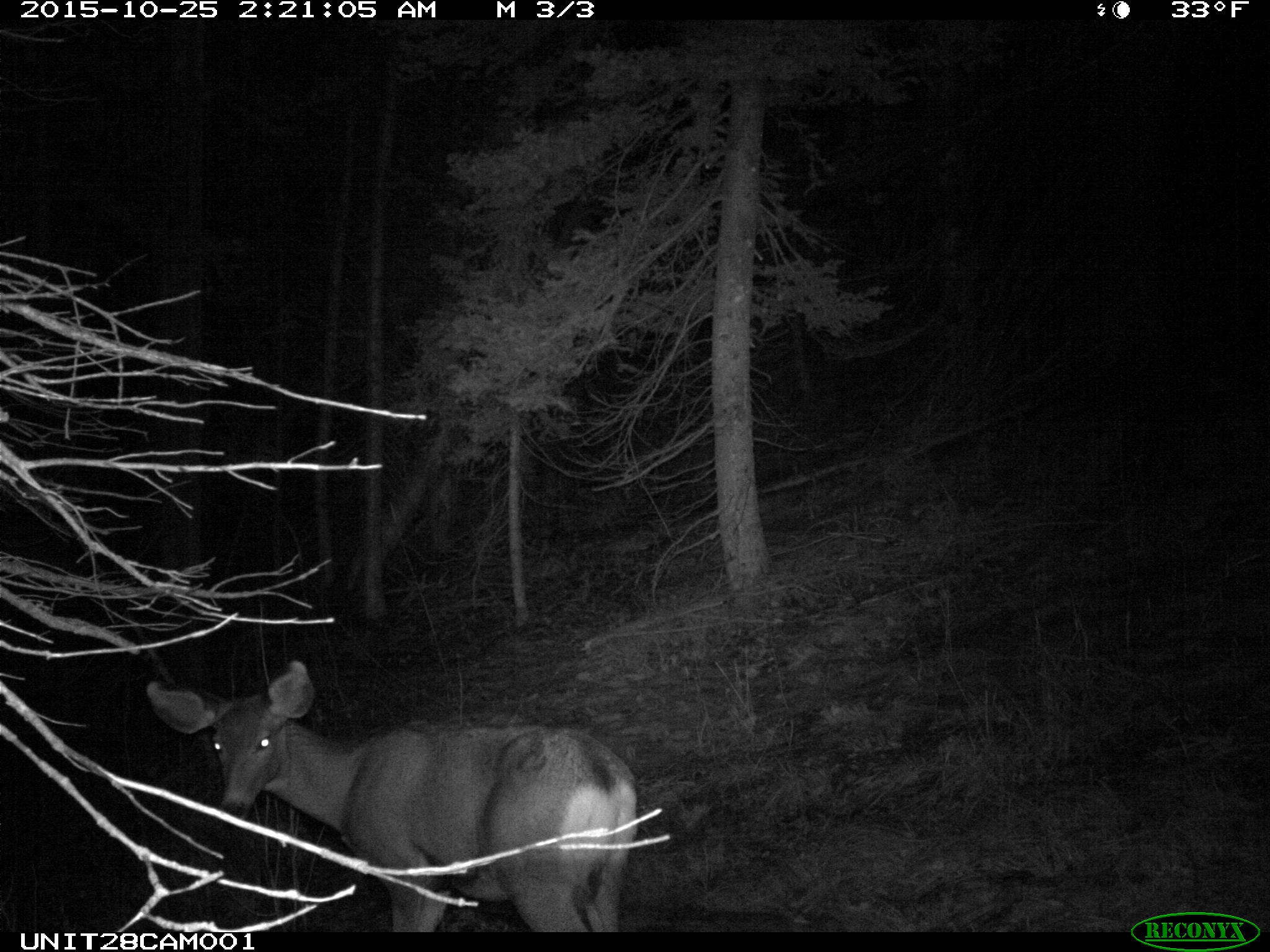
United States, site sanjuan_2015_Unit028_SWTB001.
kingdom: Animalia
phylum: Chordata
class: Mammalia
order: Artiodactyla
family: Cervidae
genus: Odocoileus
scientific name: Odocoileus hemionus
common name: mule deer